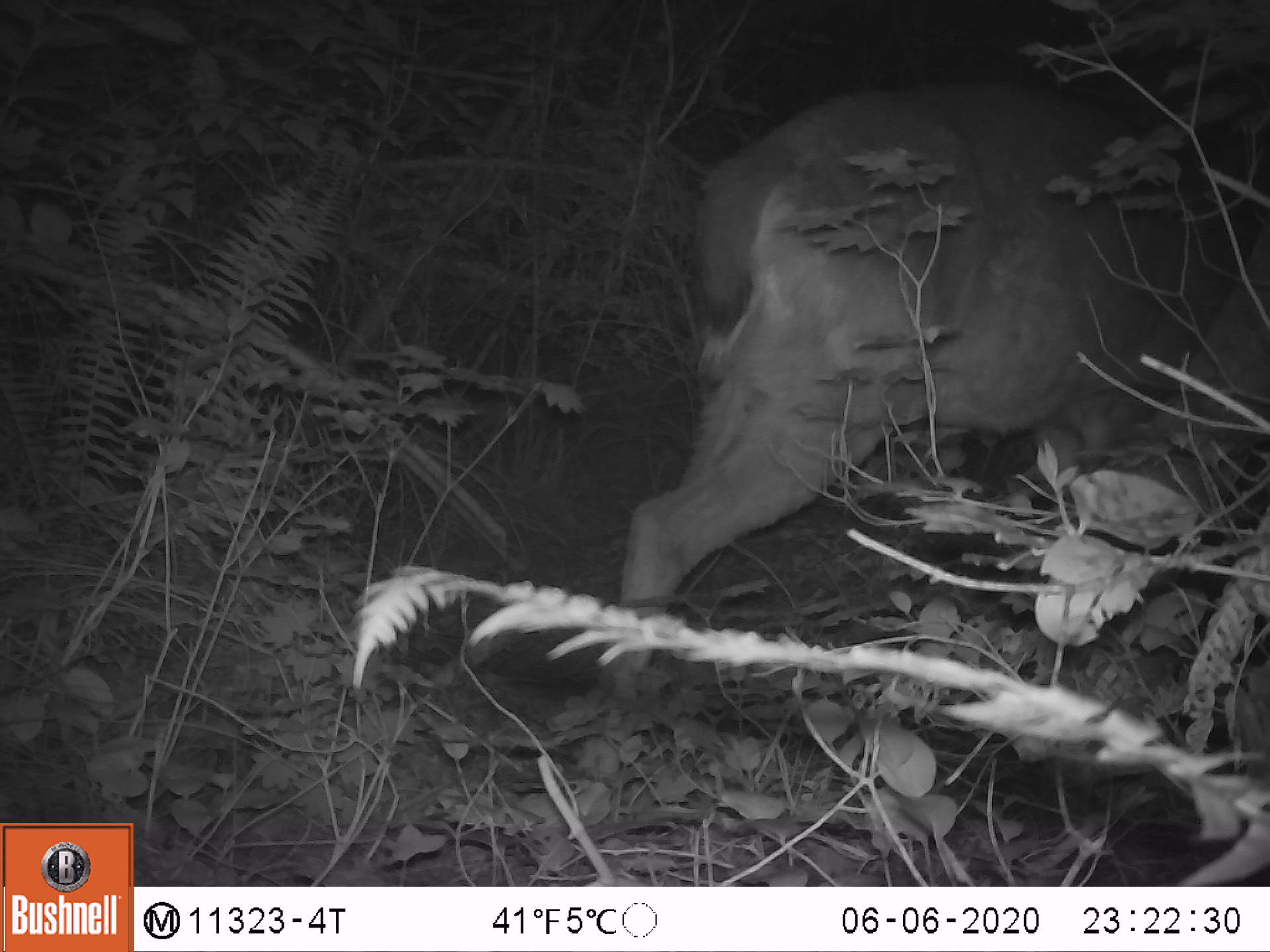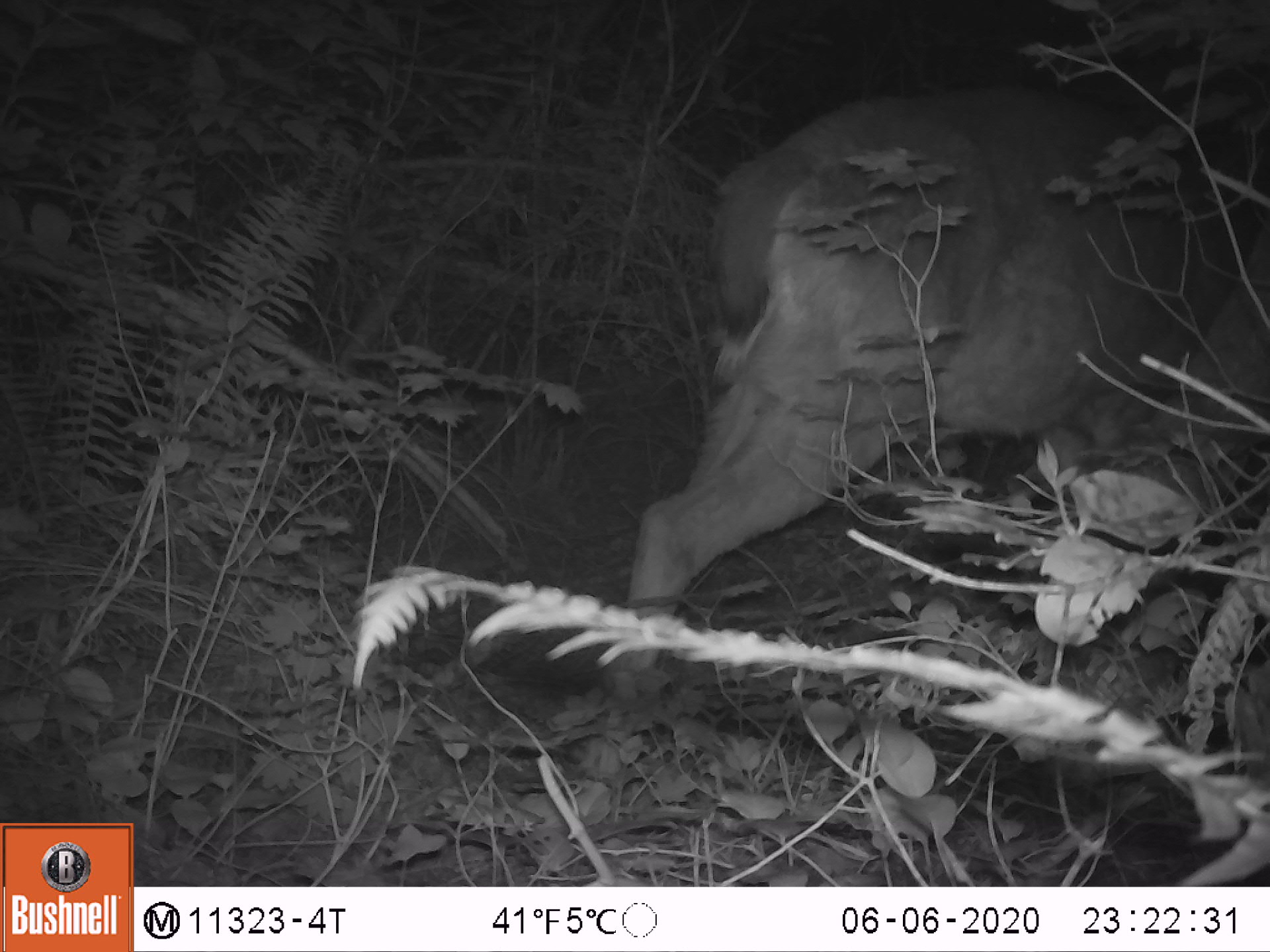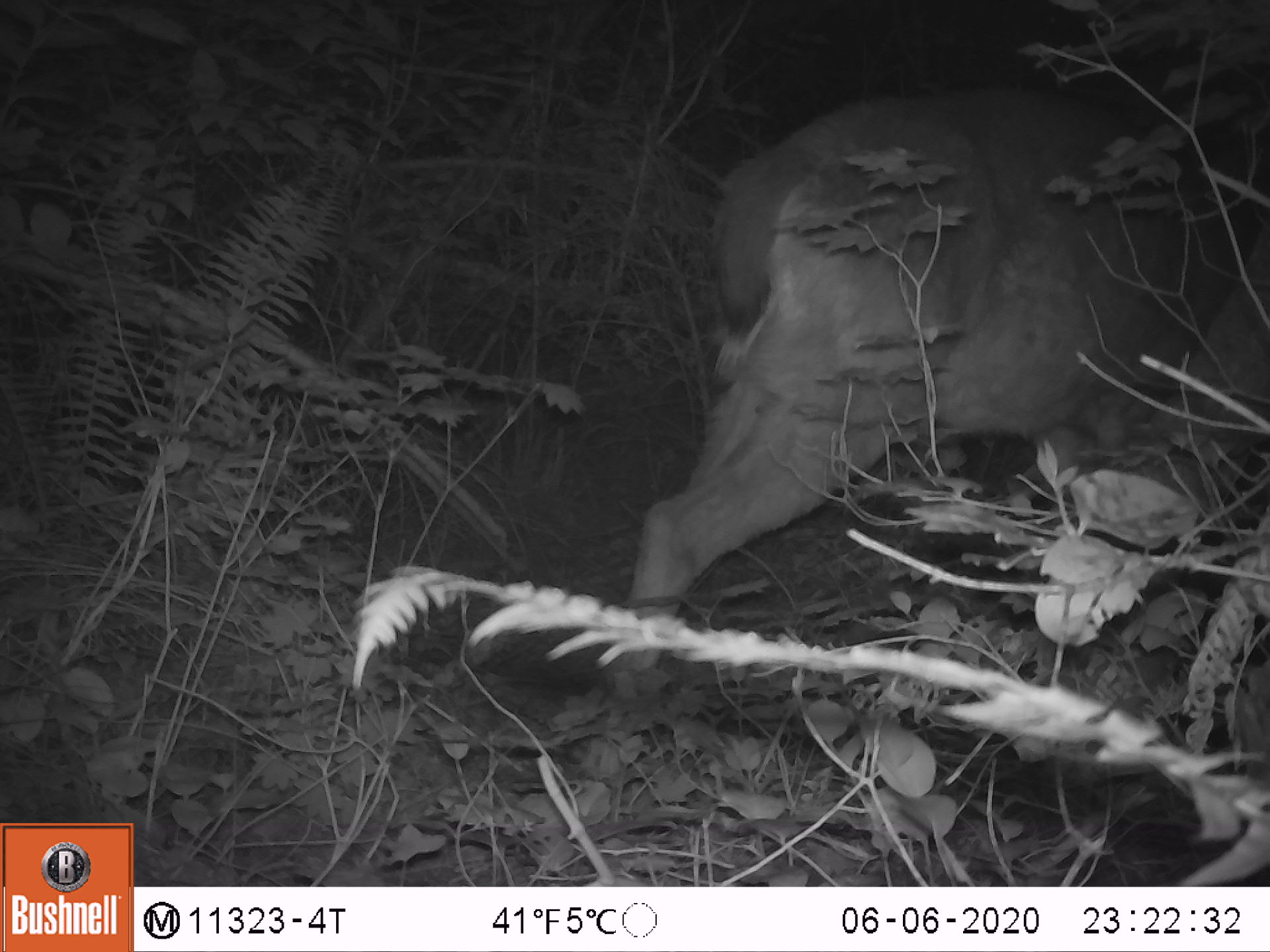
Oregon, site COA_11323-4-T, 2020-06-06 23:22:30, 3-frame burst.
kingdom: Animalia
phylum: Chordata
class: Mammalia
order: Artiodactyla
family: Cervidae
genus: Odocoileus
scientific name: Odocoileus hemionus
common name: black-tailed deer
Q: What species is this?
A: Black-tailed deer (Odocoileus hemionus).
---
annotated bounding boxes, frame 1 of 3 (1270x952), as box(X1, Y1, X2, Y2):
black-tailed deer: box(613, 71, 1224, 609)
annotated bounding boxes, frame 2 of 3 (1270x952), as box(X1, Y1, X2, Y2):
black-tailed deer: box(631, 78, 1189, 611)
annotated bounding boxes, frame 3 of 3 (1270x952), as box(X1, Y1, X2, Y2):
black-tailed deer: box(627, 84, 1165, 611)